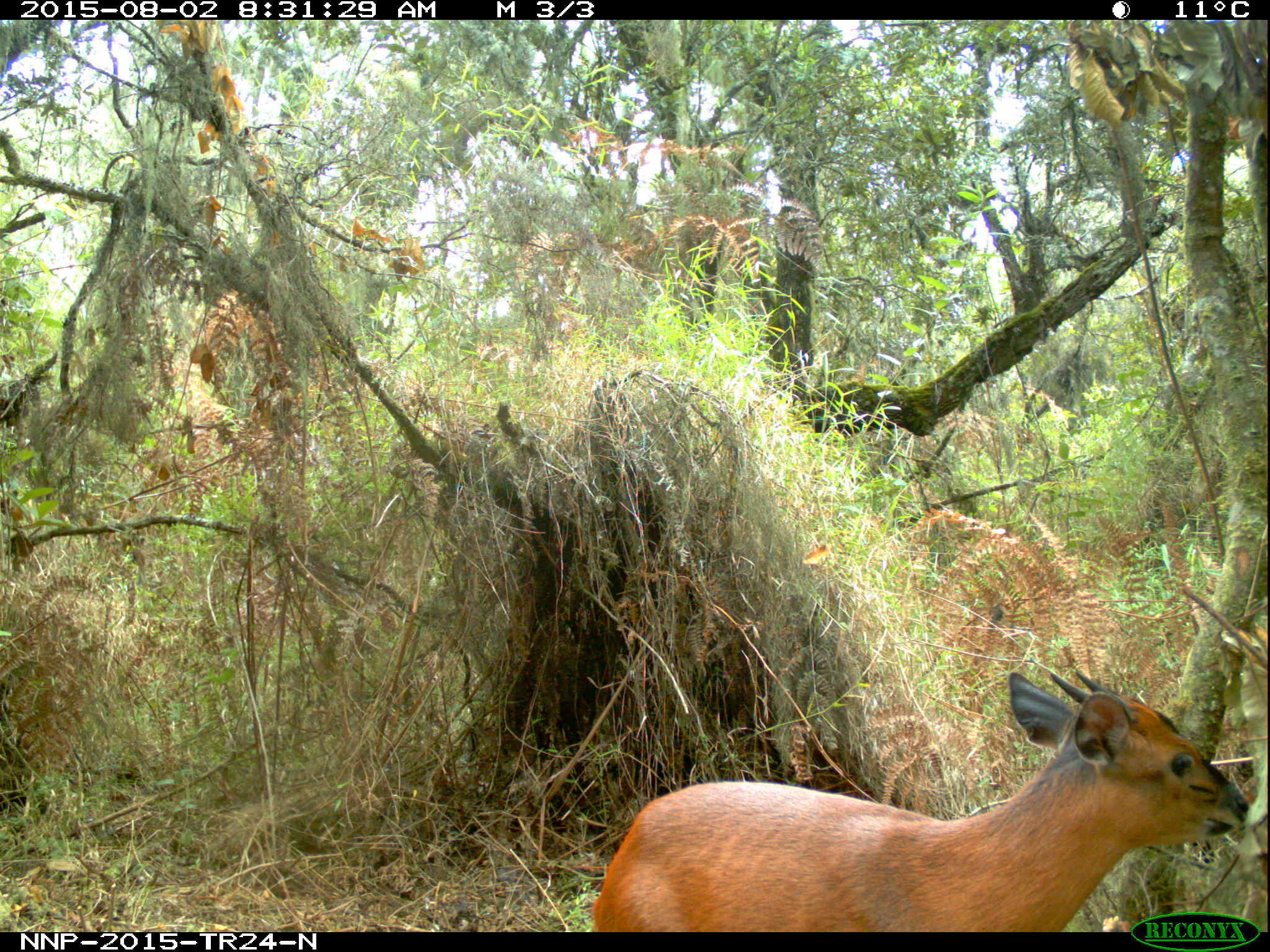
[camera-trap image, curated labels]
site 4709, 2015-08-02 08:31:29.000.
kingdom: Animalia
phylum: Chordata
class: Mammalia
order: Artiodactyla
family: Bovidae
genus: Cephalophus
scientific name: Cephalophus nigrifrons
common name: black-fronted duiker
Cephalophus nigrifrons (black-fronted duiker), count 1.